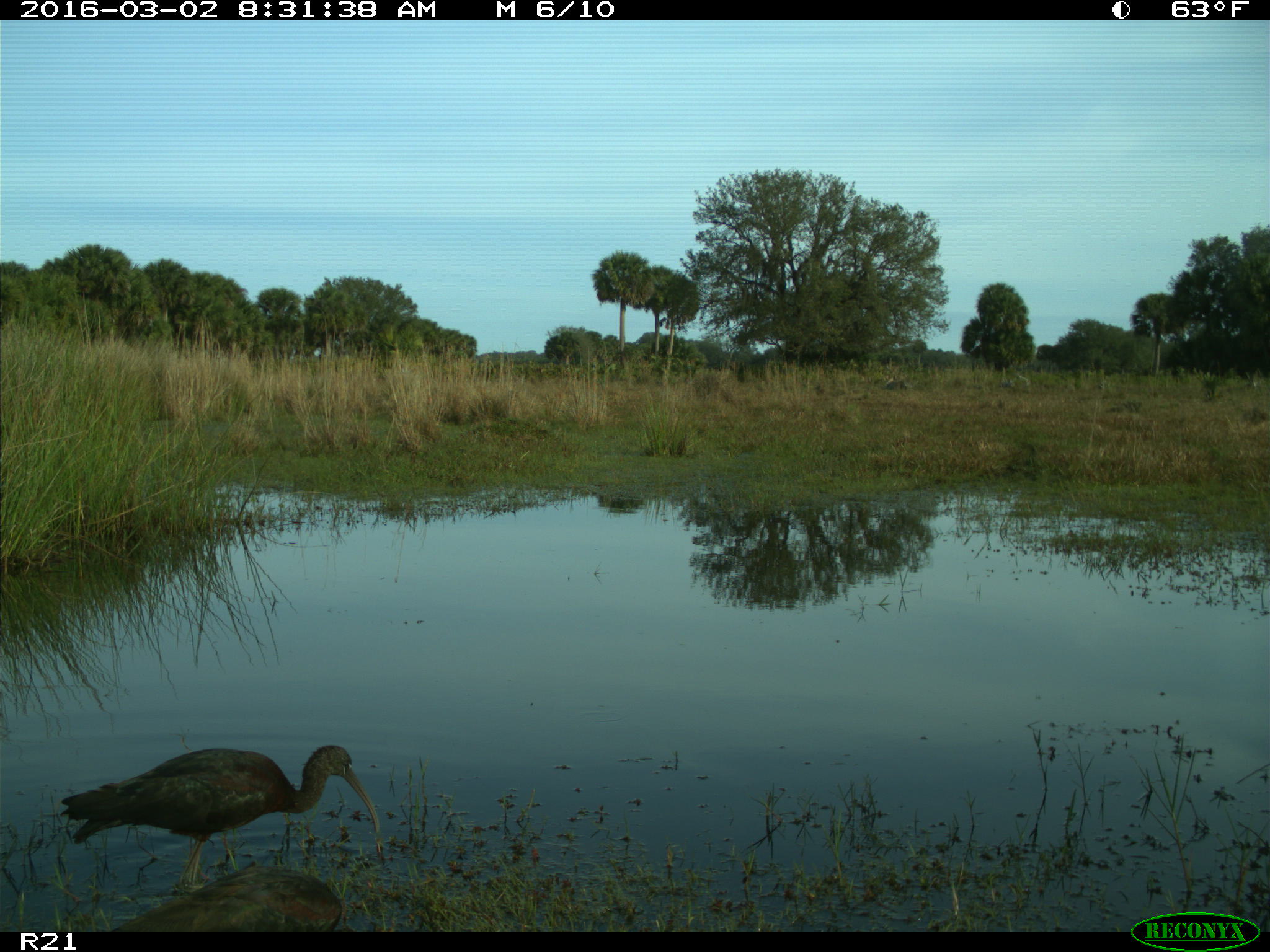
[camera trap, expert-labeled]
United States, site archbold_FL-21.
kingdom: Animalia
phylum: Chordata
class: Aves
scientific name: Aves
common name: birds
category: unidentified bird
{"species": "unidentified bird (birds) (Aves)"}